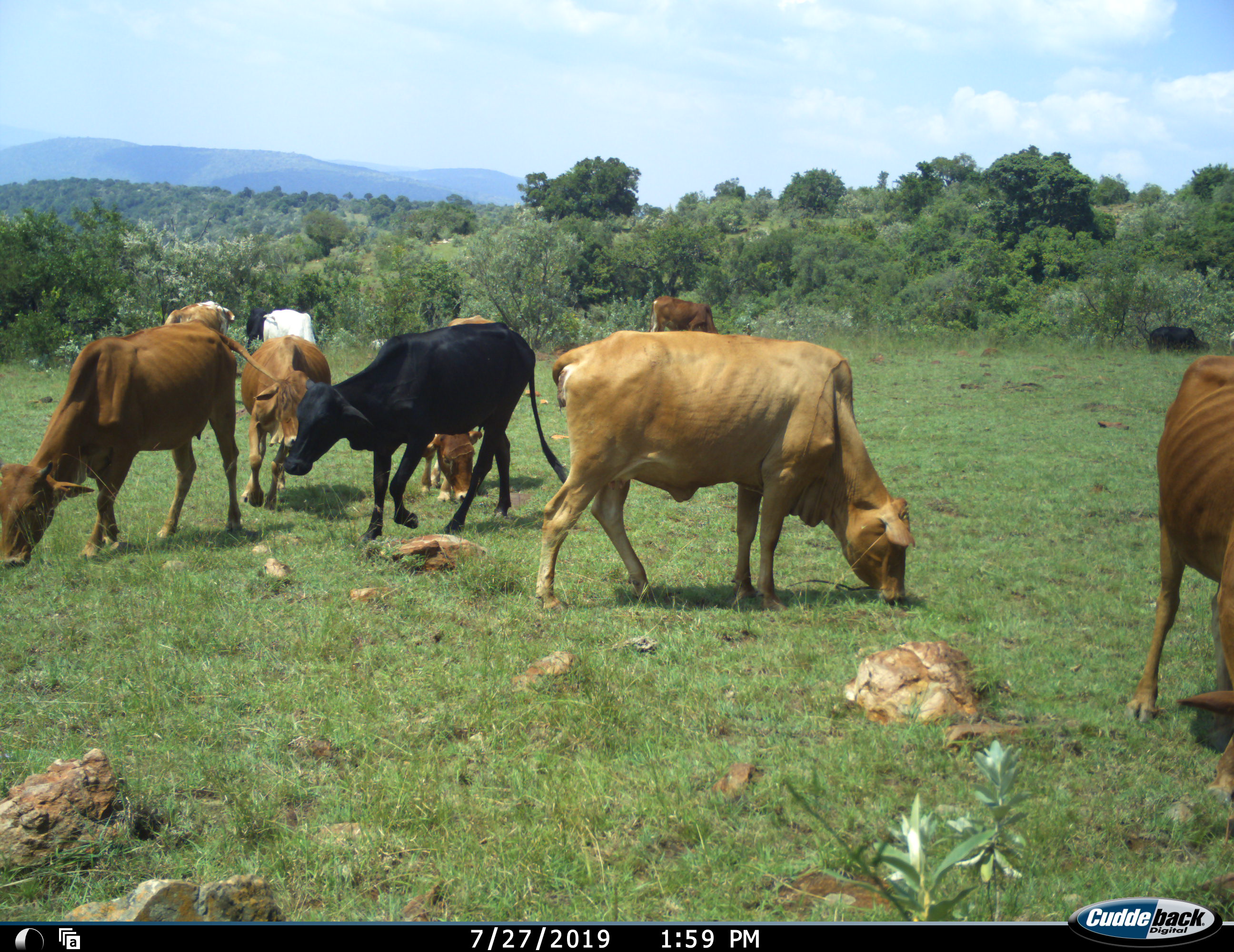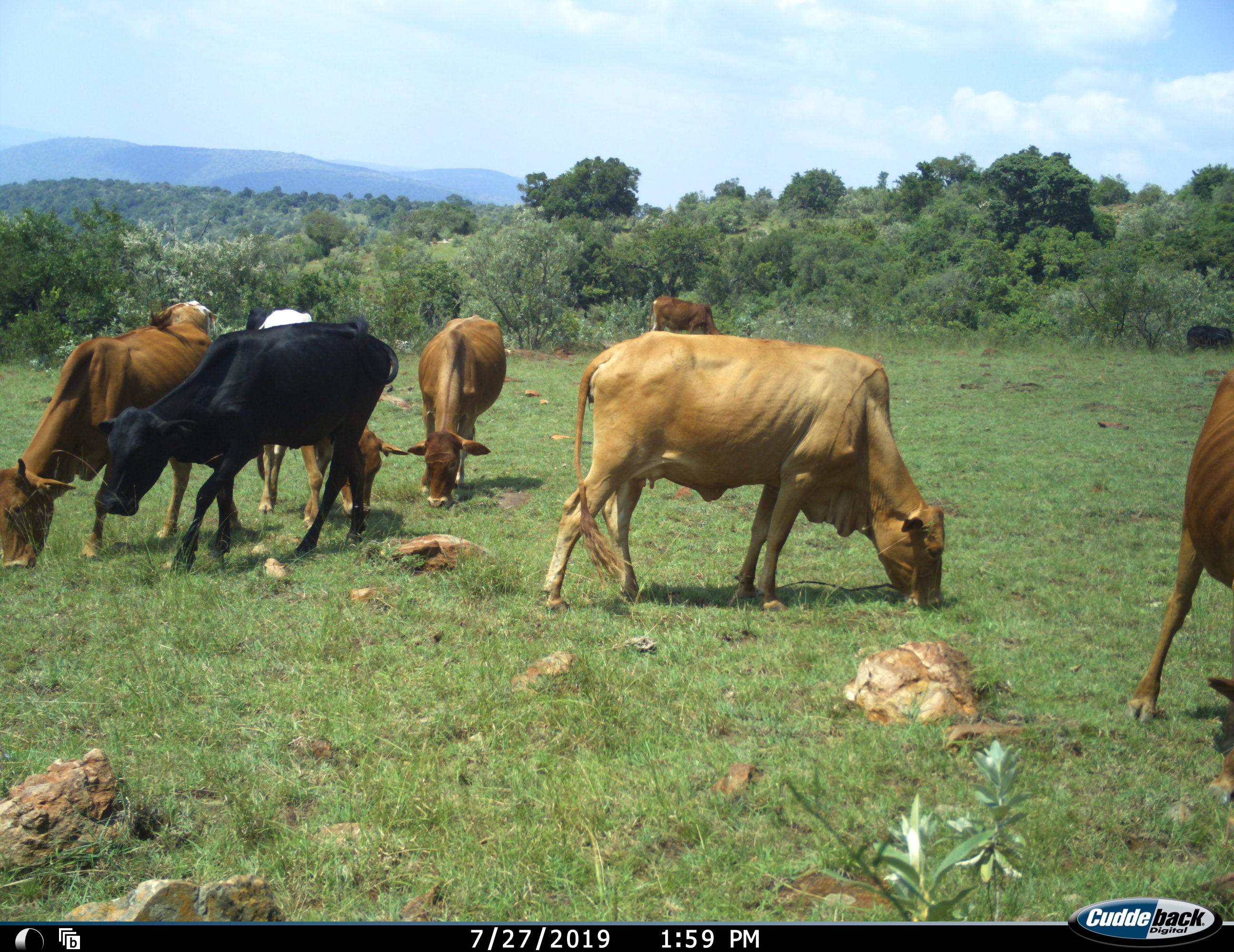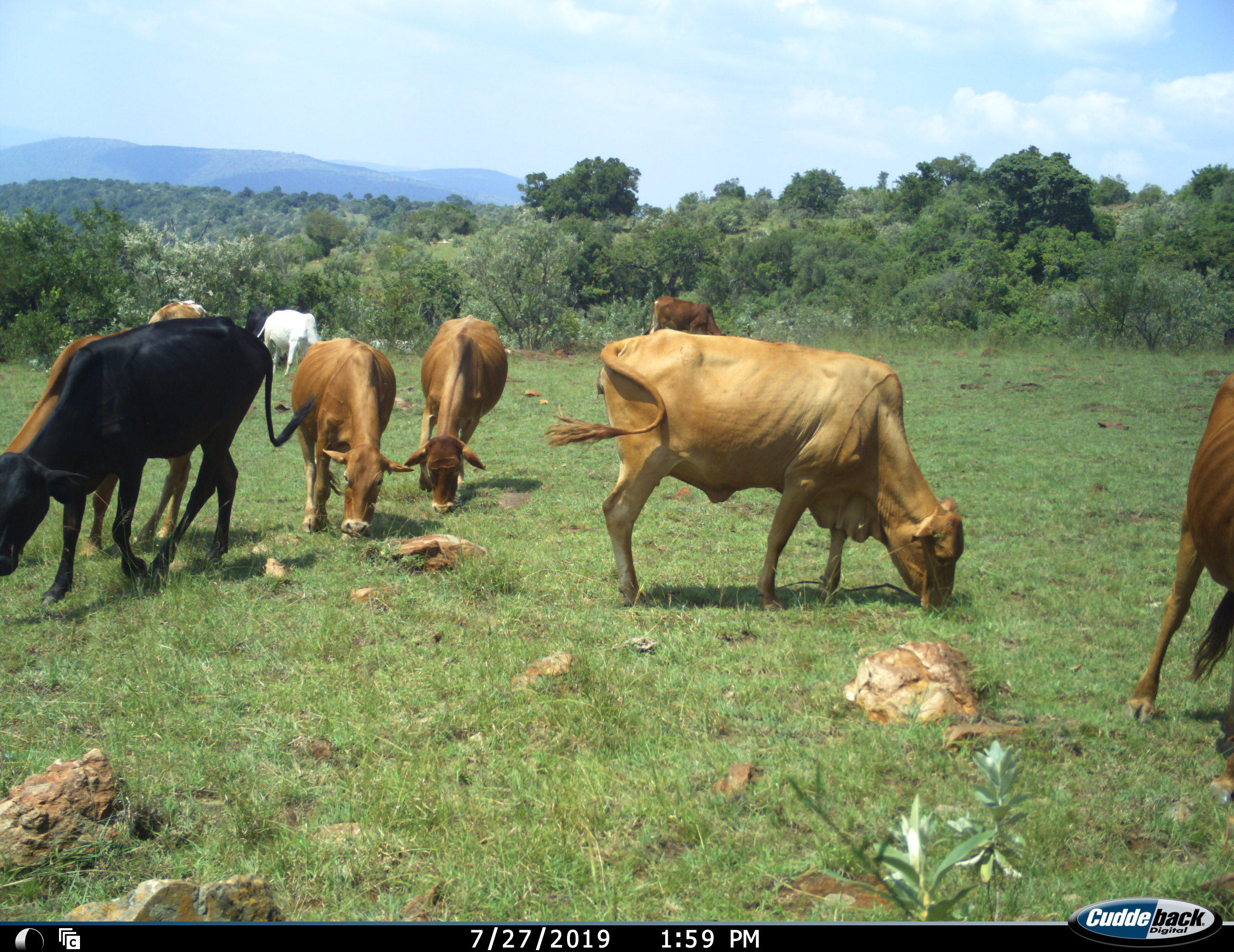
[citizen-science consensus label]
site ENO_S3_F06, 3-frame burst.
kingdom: Animalia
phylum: Chordata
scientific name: Vertebrata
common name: domestic animal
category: domesticanimal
Domesticanimal (domestic animal) (Vertebrata), count 10. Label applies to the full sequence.